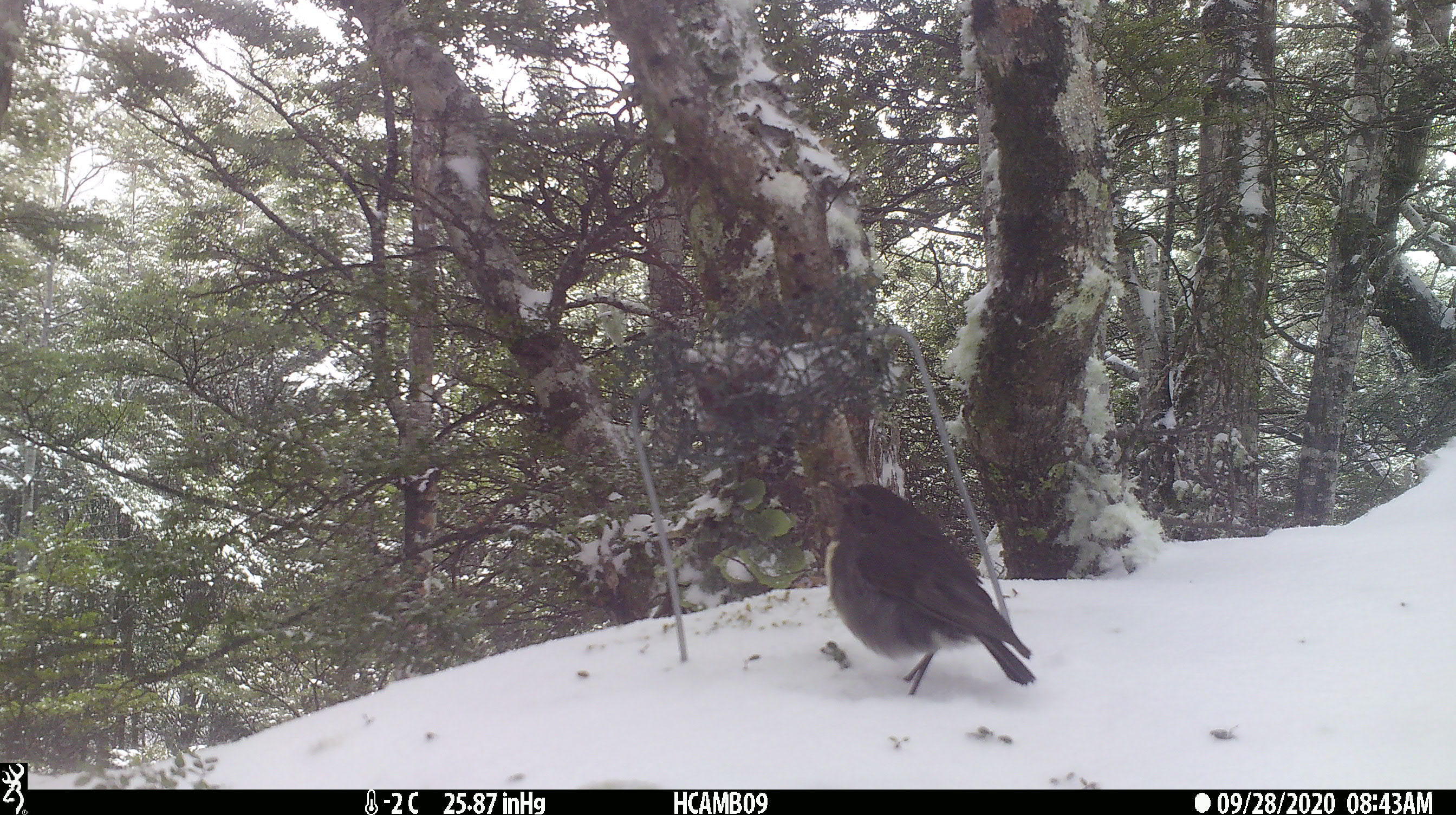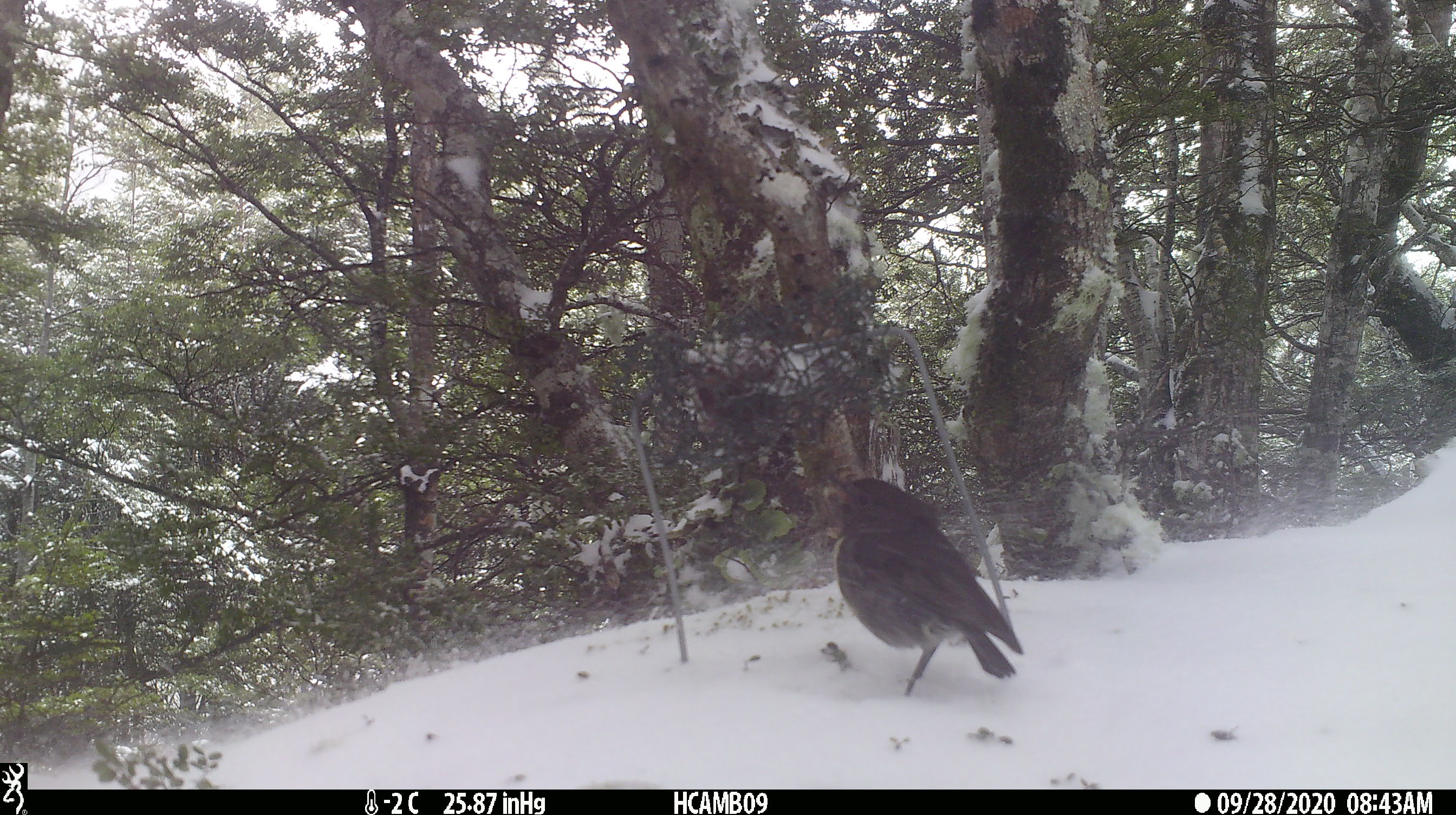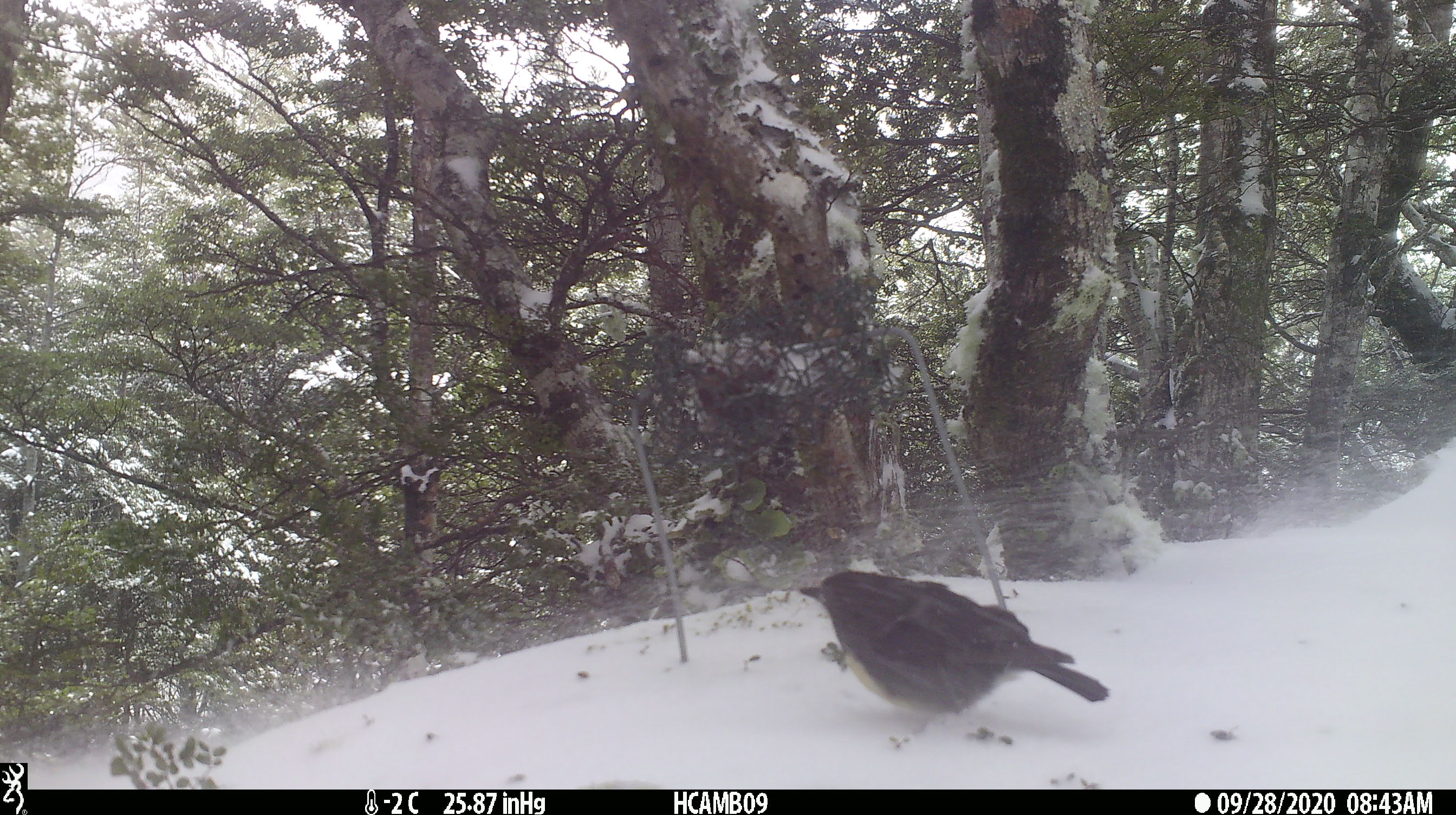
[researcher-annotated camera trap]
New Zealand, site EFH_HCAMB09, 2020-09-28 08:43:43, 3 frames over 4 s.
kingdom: Animalia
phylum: Chordata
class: Aves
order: Passeriformes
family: Petroicidae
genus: Petroica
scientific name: Petroica australis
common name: new zealand robin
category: robin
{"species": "robin (new zealand robin) (Petroica australis)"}